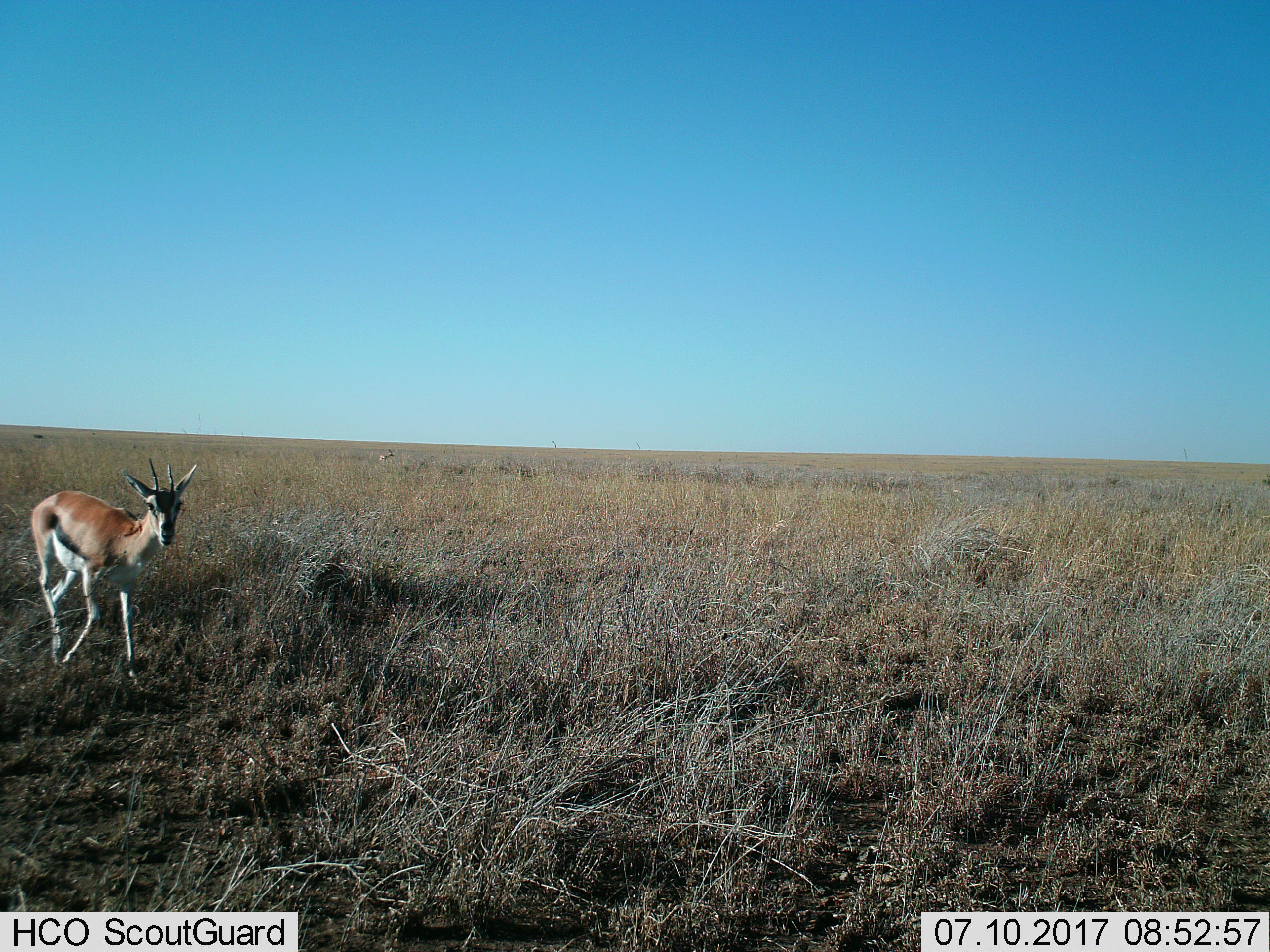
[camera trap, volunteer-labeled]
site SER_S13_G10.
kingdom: Animalia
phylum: Chordata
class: Mammalia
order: Artiodactyla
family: Bovidae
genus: Eudorcas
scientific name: Eudorcas thomsonii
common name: thomson's gazelle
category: gazellethomsons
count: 2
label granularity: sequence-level